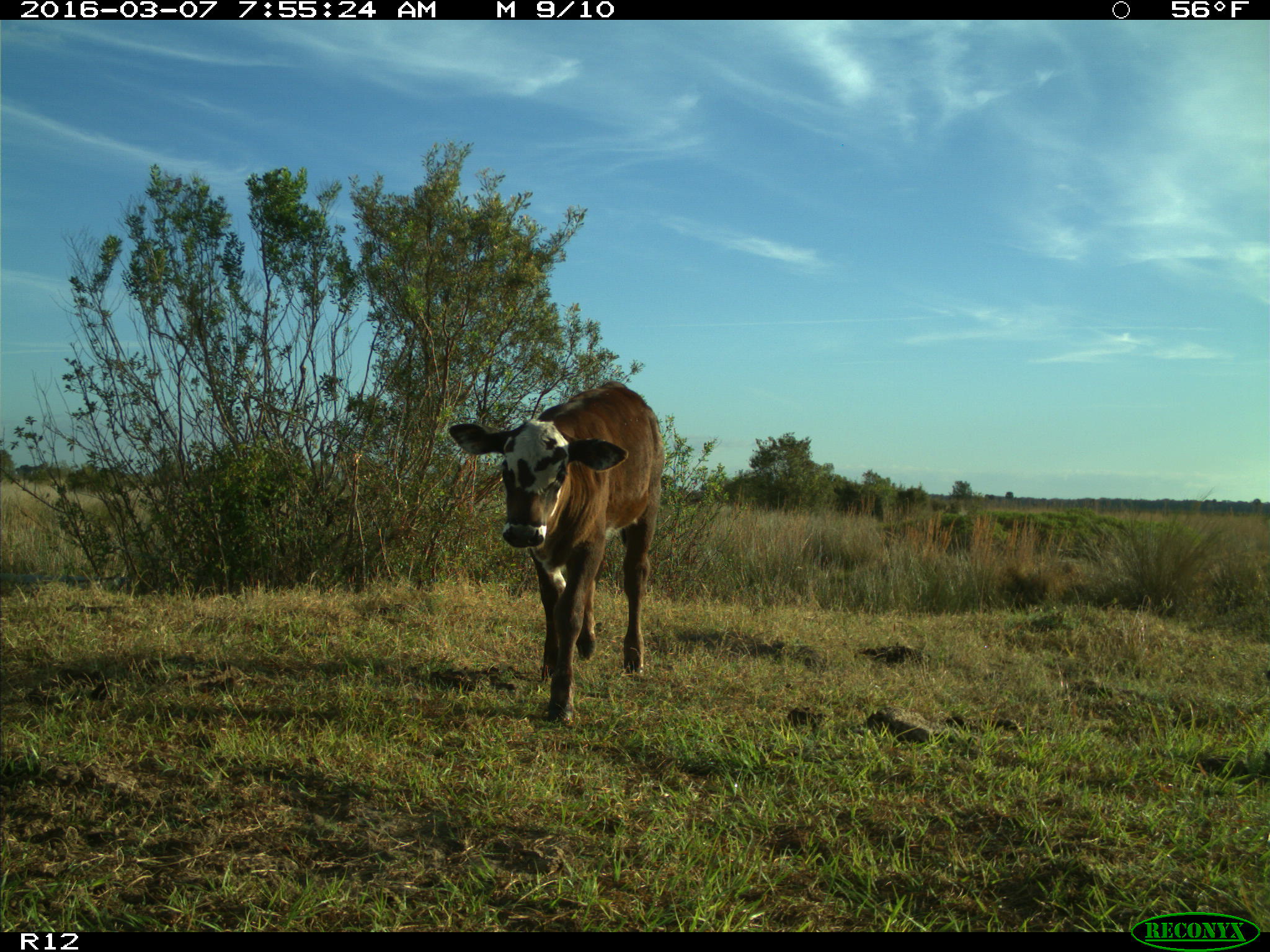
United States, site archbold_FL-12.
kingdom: Animalia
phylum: Chordata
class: Mammalia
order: Artiodactyla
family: Bovidae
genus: Bos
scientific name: Bos taurus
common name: domestic cow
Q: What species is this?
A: Bos taurus (domestic cow).